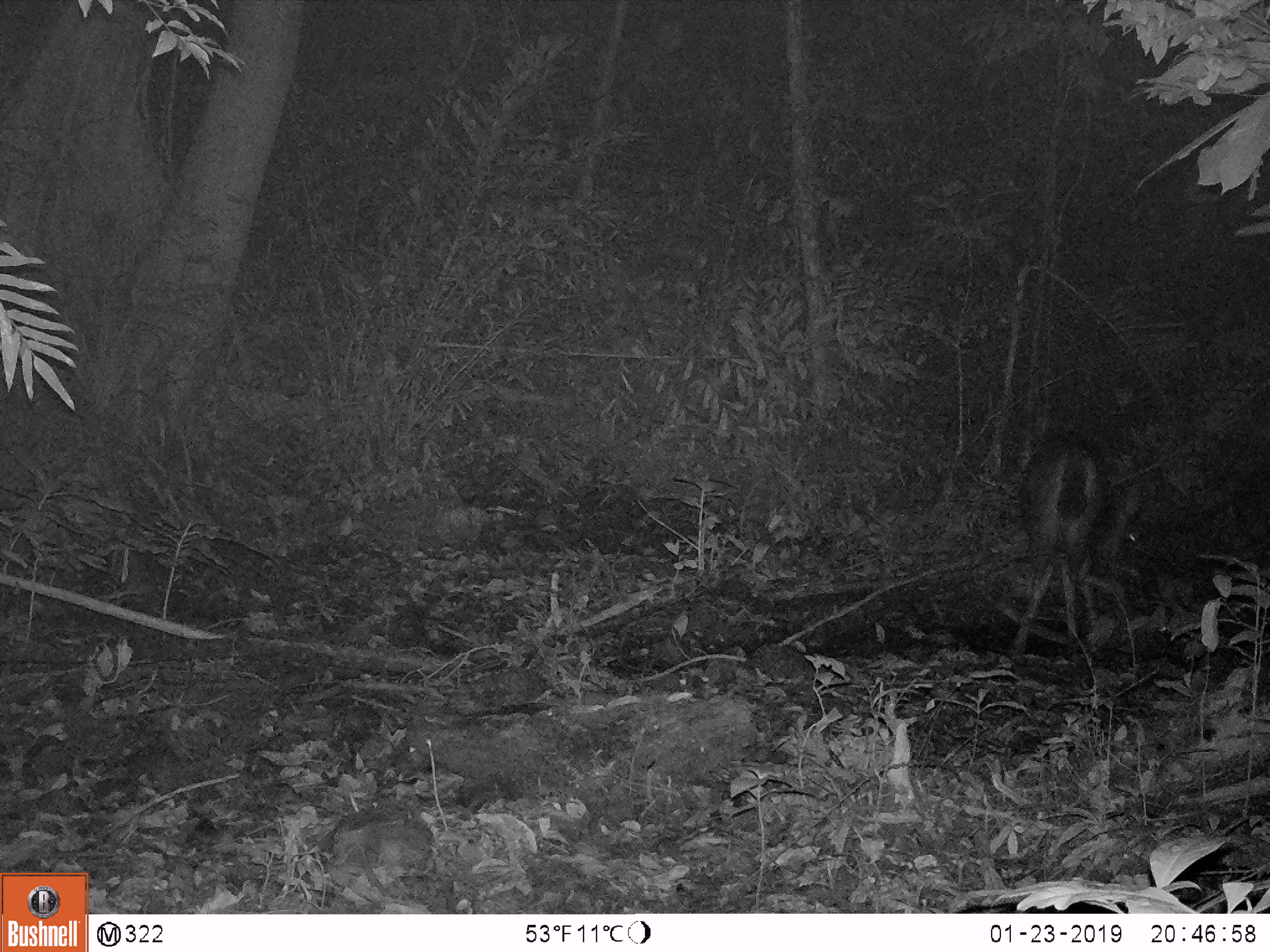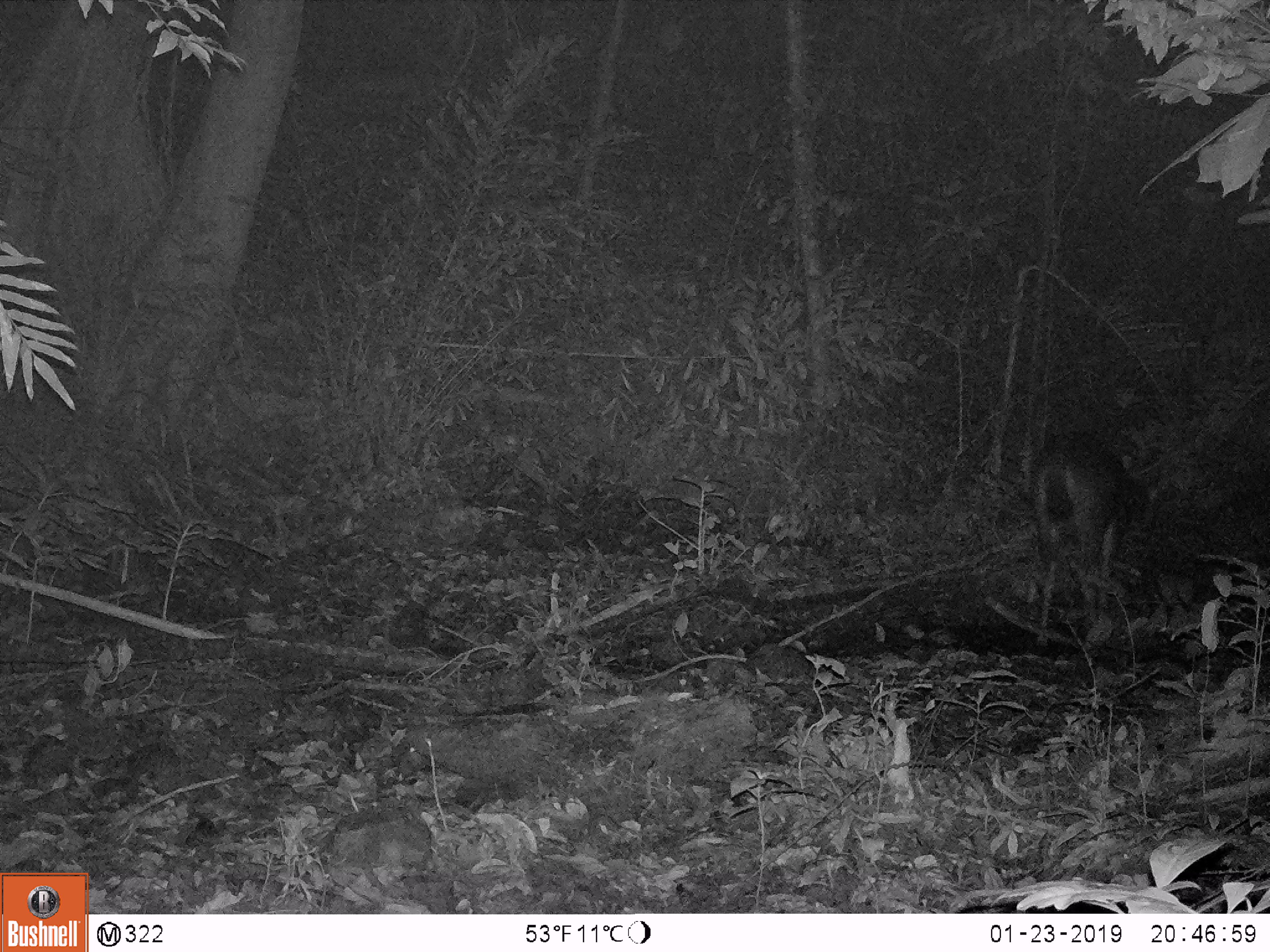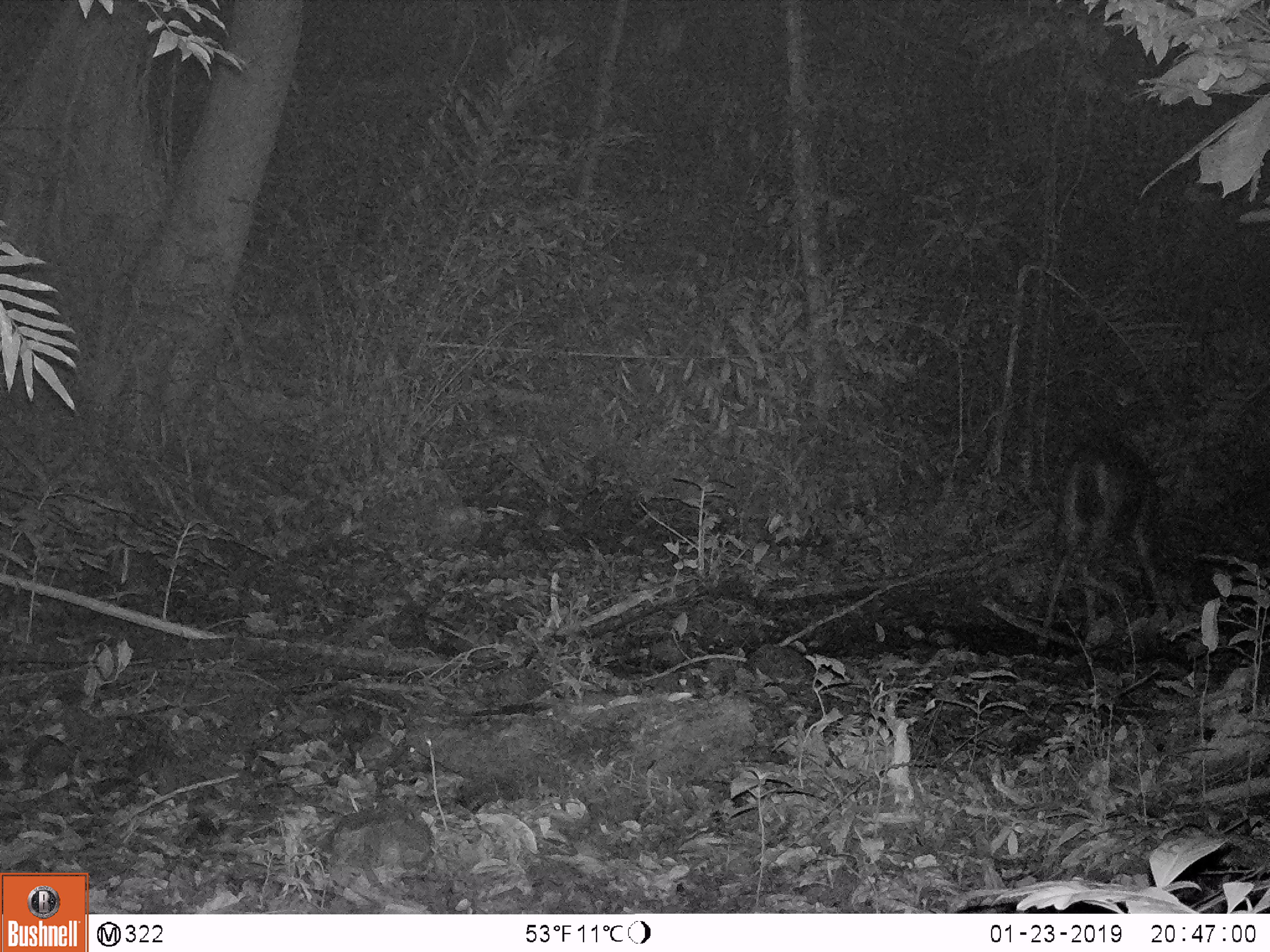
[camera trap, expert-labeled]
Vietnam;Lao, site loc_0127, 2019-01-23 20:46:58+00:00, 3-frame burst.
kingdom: Animalia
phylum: Chordata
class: Mammalia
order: Artiodactyla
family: Cervidae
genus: Rusa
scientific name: Rusa unicolor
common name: sambar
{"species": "sambar (Rusa unicolor)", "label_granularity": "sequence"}